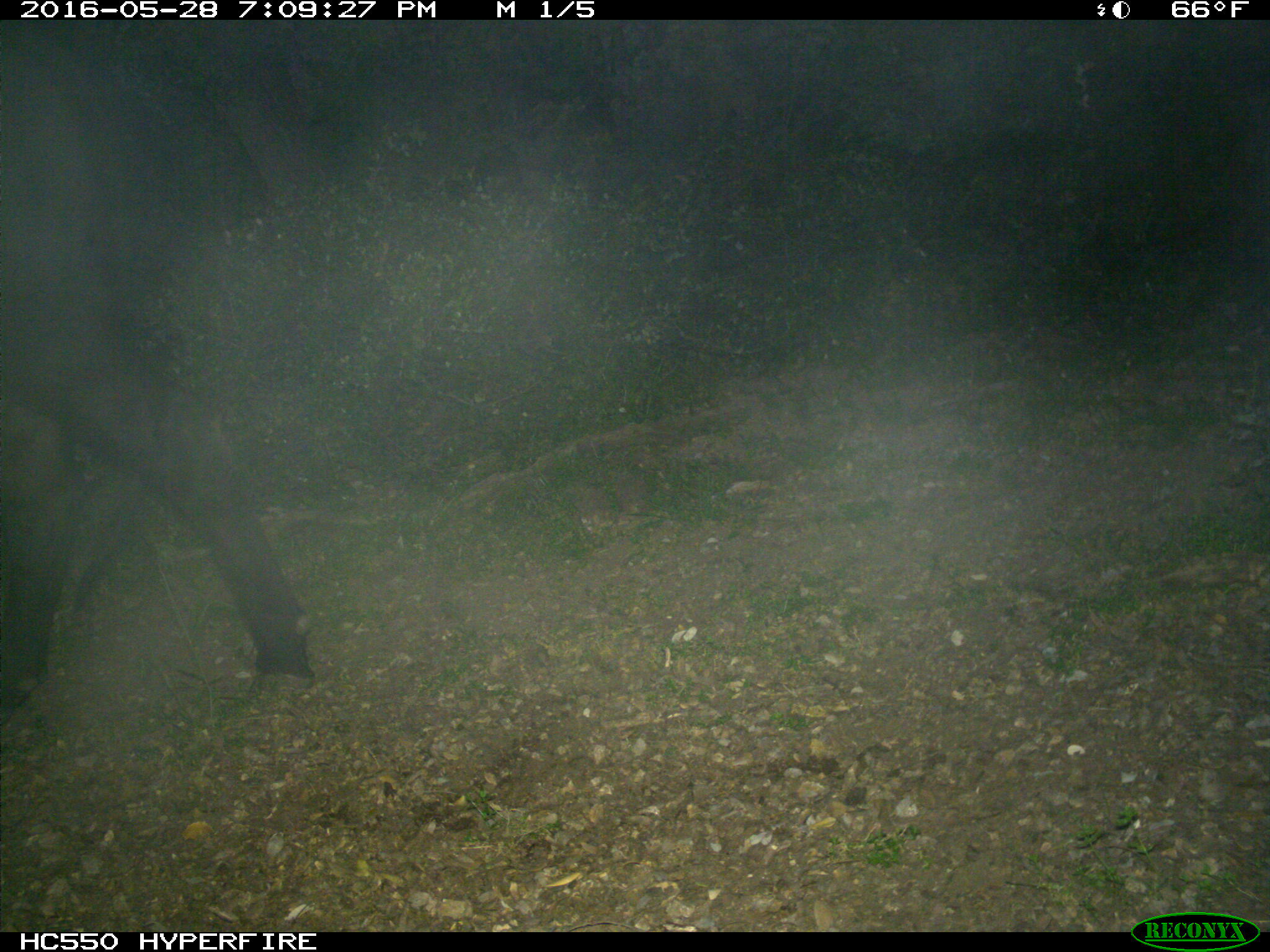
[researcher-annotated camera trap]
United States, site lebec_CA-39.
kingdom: Animalia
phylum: Chordata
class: Mammalia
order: Artiodactyla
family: Bovidae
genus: Bos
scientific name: Bos taurus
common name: domestic cow